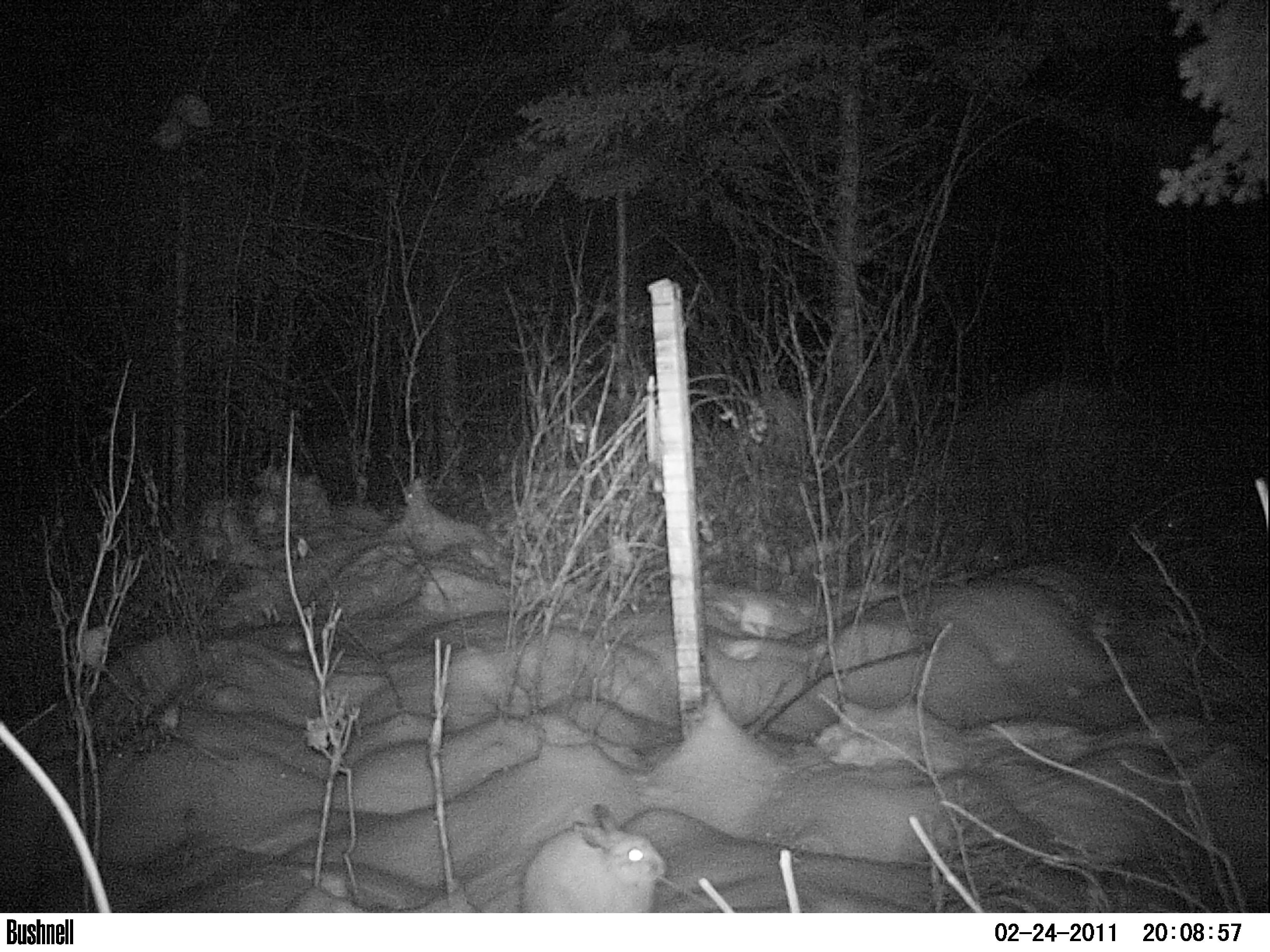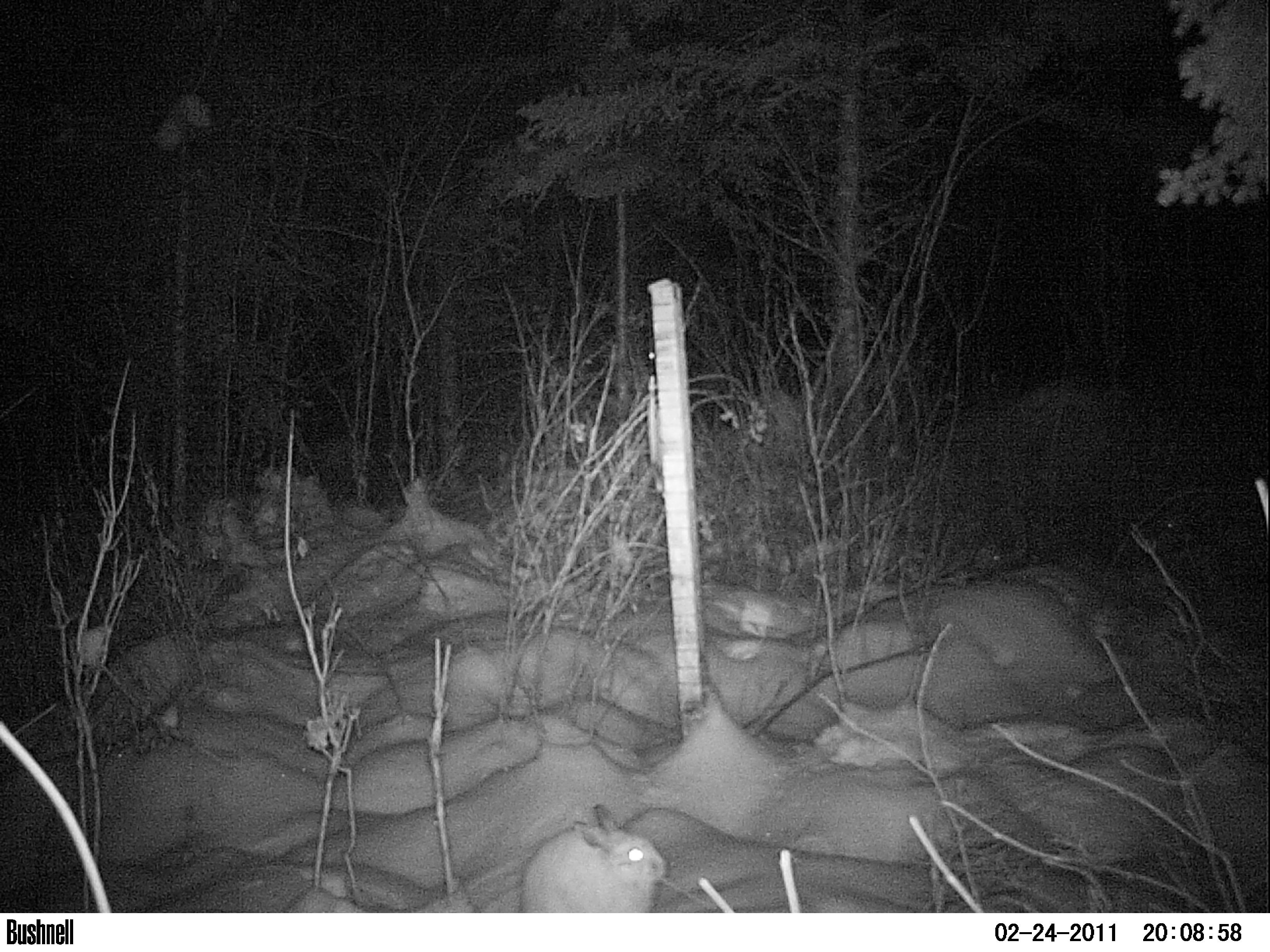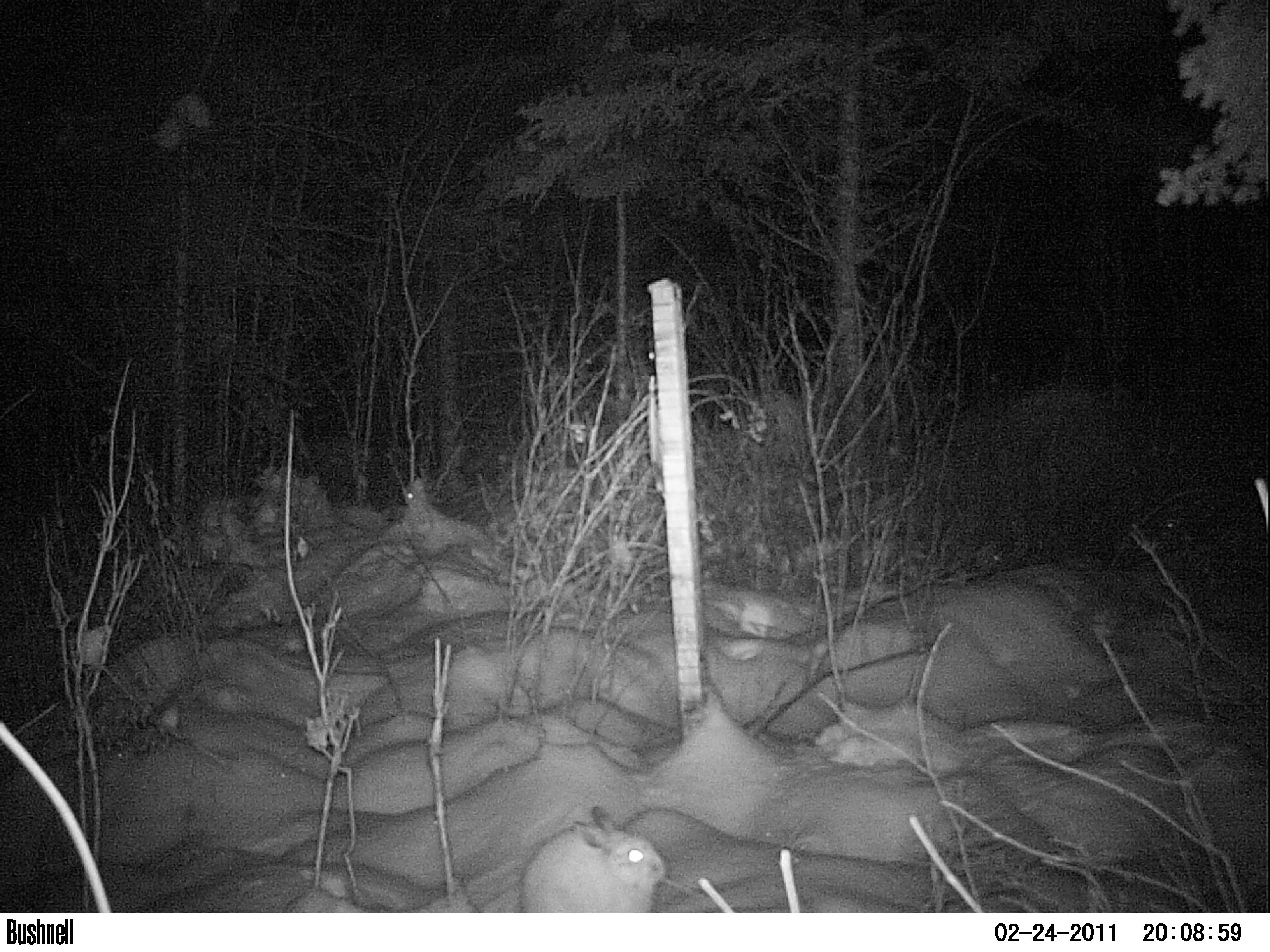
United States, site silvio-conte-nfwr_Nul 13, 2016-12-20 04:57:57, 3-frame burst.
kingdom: Animalia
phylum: Chordata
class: Mammalia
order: Lagomorpha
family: Leporidae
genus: Lepus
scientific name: Lepus americanus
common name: snowshoe hare